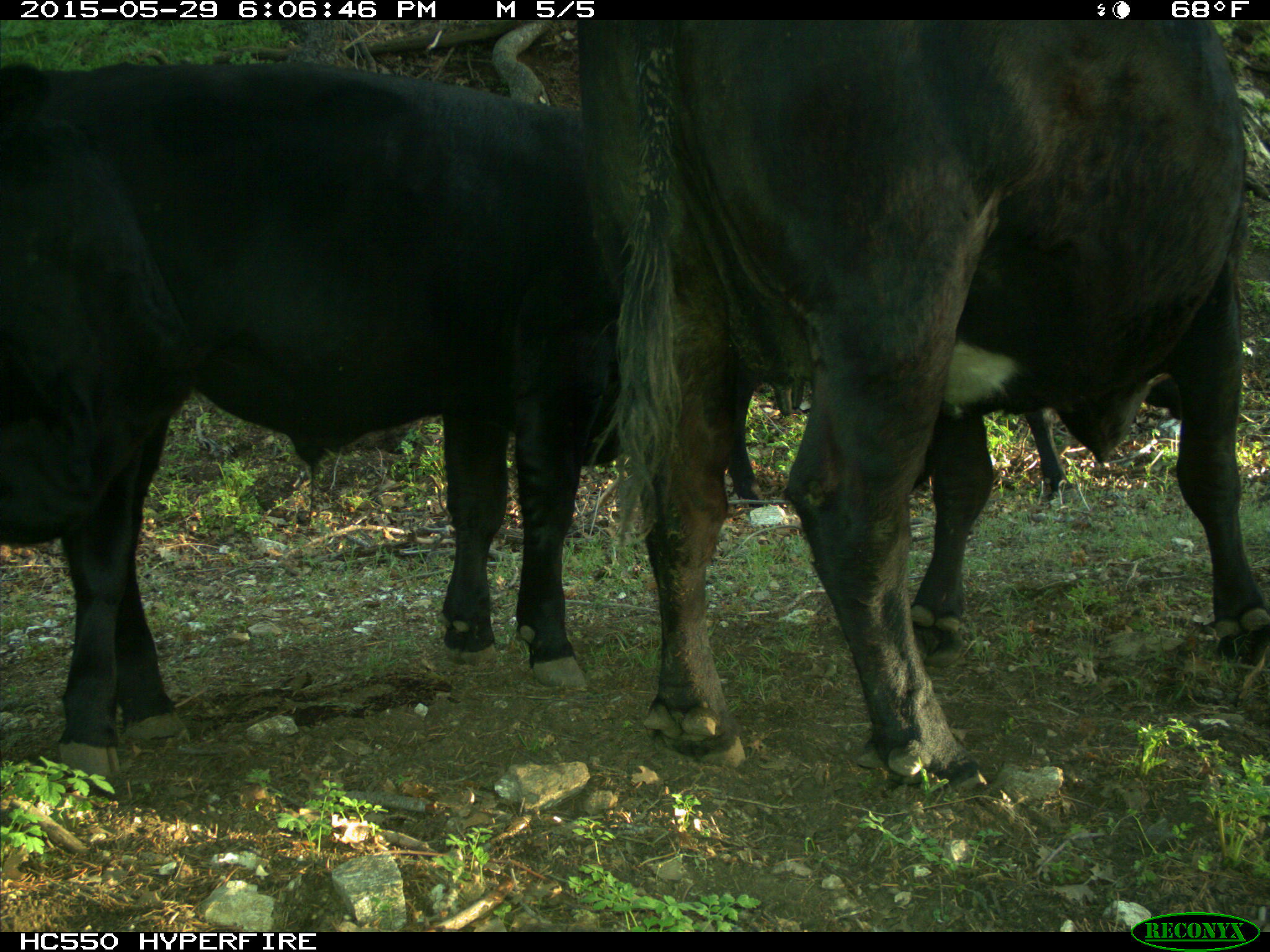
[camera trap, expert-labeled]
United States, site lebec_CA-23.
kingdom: Animalia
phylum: Chordata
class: Mammalia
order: Artiodactyla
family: Bovidae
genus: Bos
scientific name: Bos taurus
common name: domestic cow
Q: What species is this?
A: Bos taurus (domestic cow).